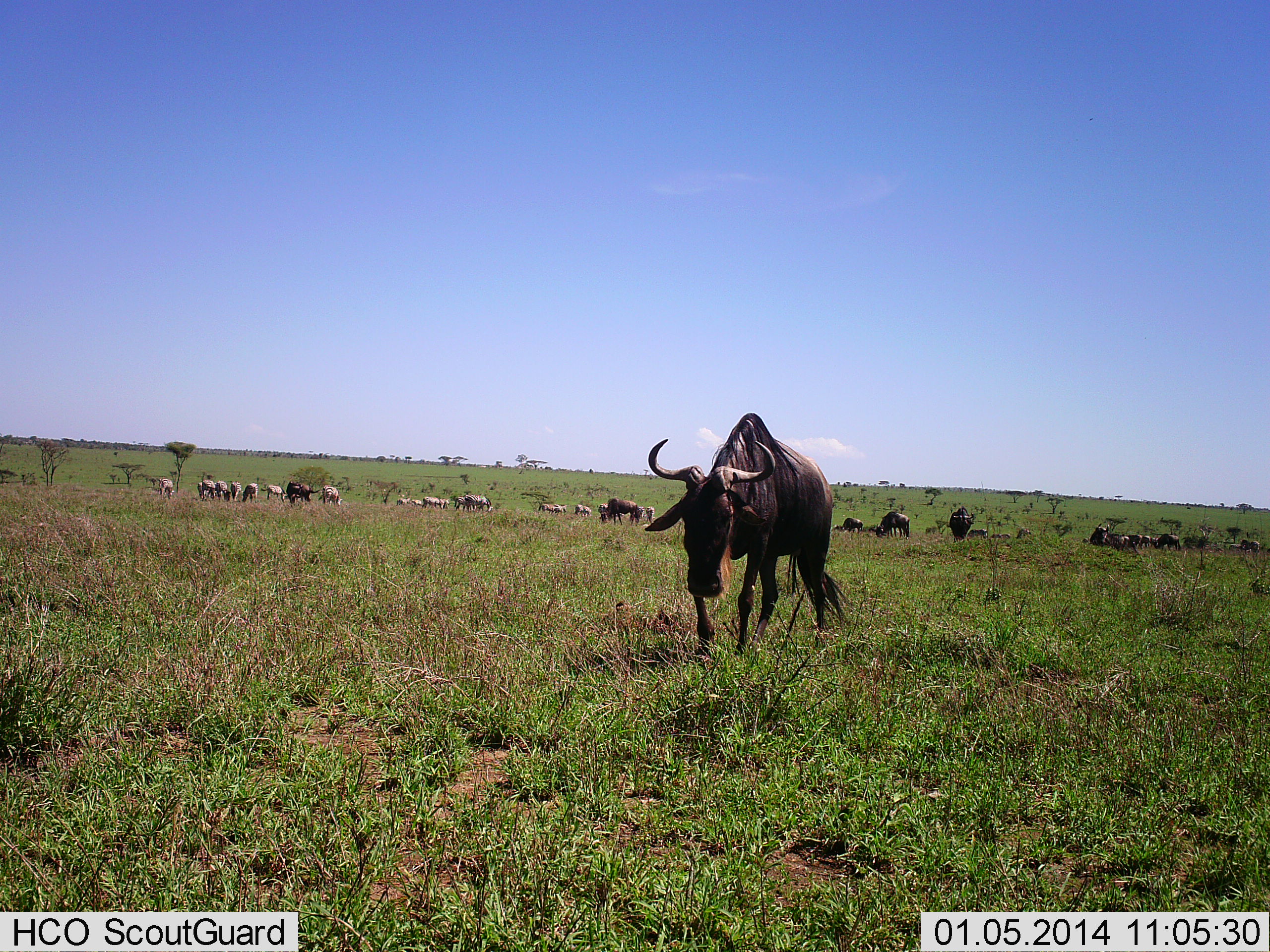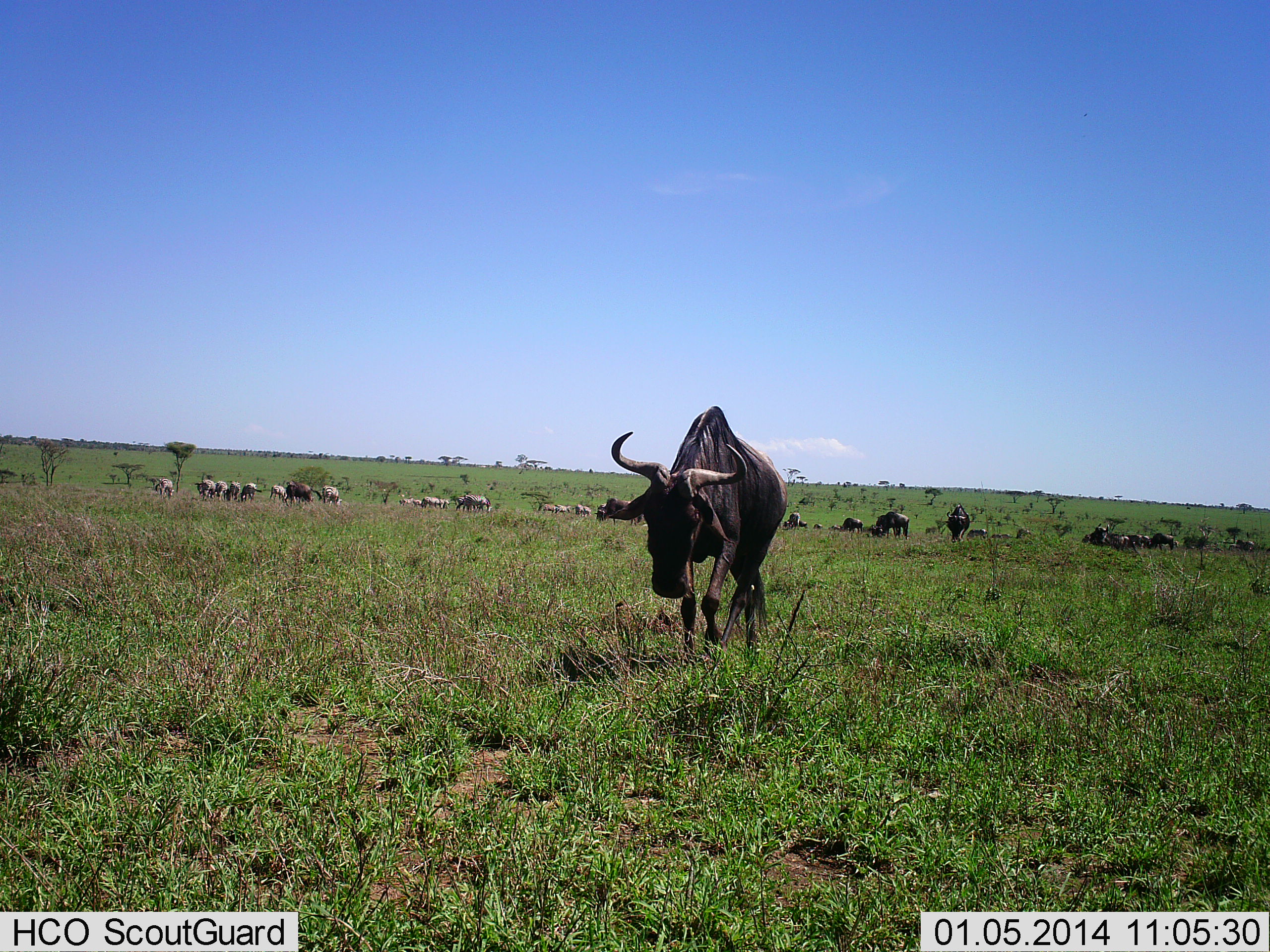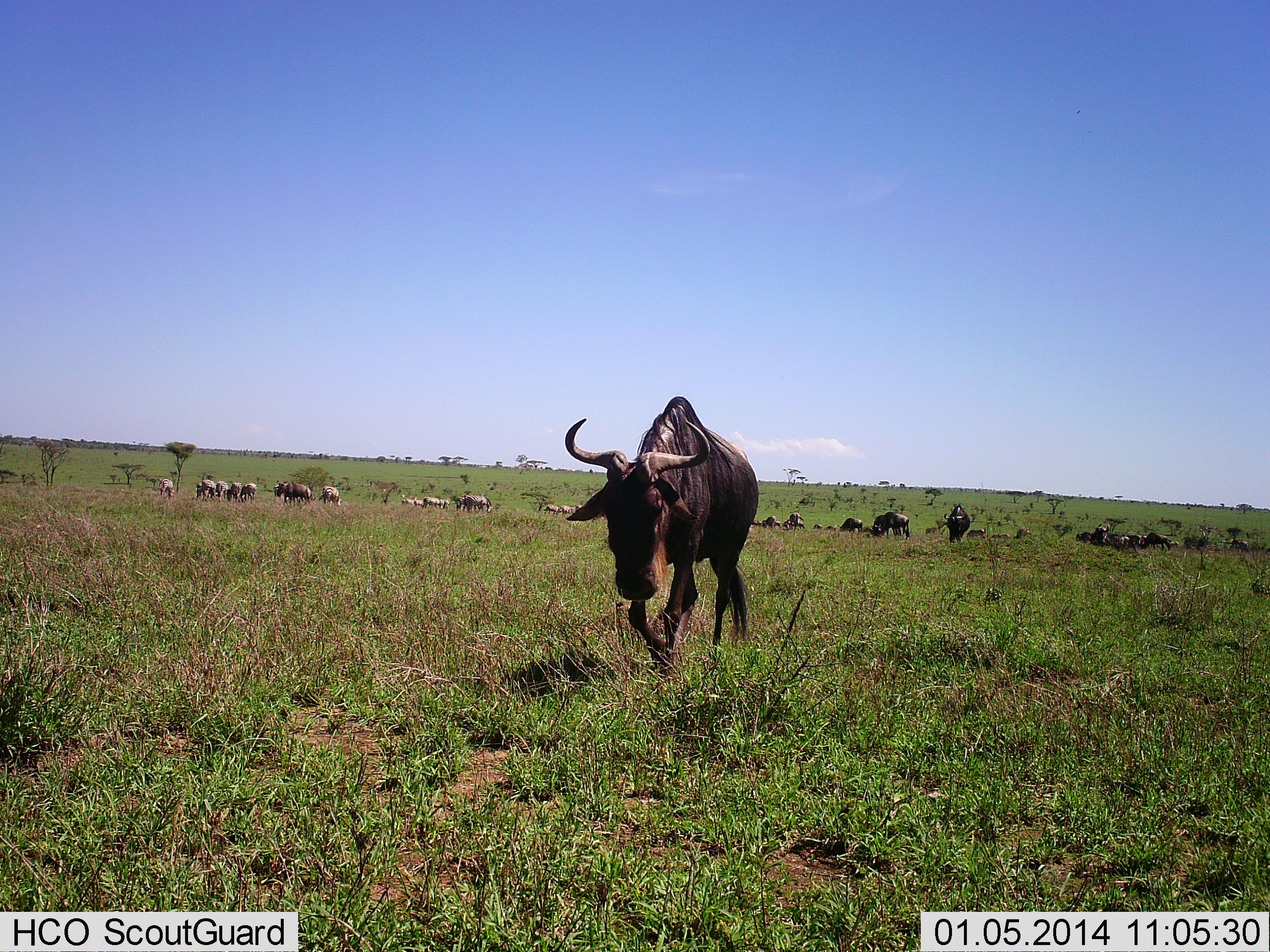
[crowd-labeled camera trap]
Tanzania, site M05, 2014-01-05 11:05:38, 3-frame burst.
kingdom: Animalia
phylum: Chordata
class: Mammalia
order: Artiodactyla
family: Bovidae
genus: Connochaetes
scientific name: Connochaetes taurinus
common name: blue wildebeest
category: wildebeest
Wildebeest (blue wildebeest) (Connochaetes taurinus), count 11-50. Behavior (volunteer vote fractions): standing 33%, resting 27%, moving 87%, interacting 7%. Young present (vote fraction): 0%. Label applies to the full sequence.